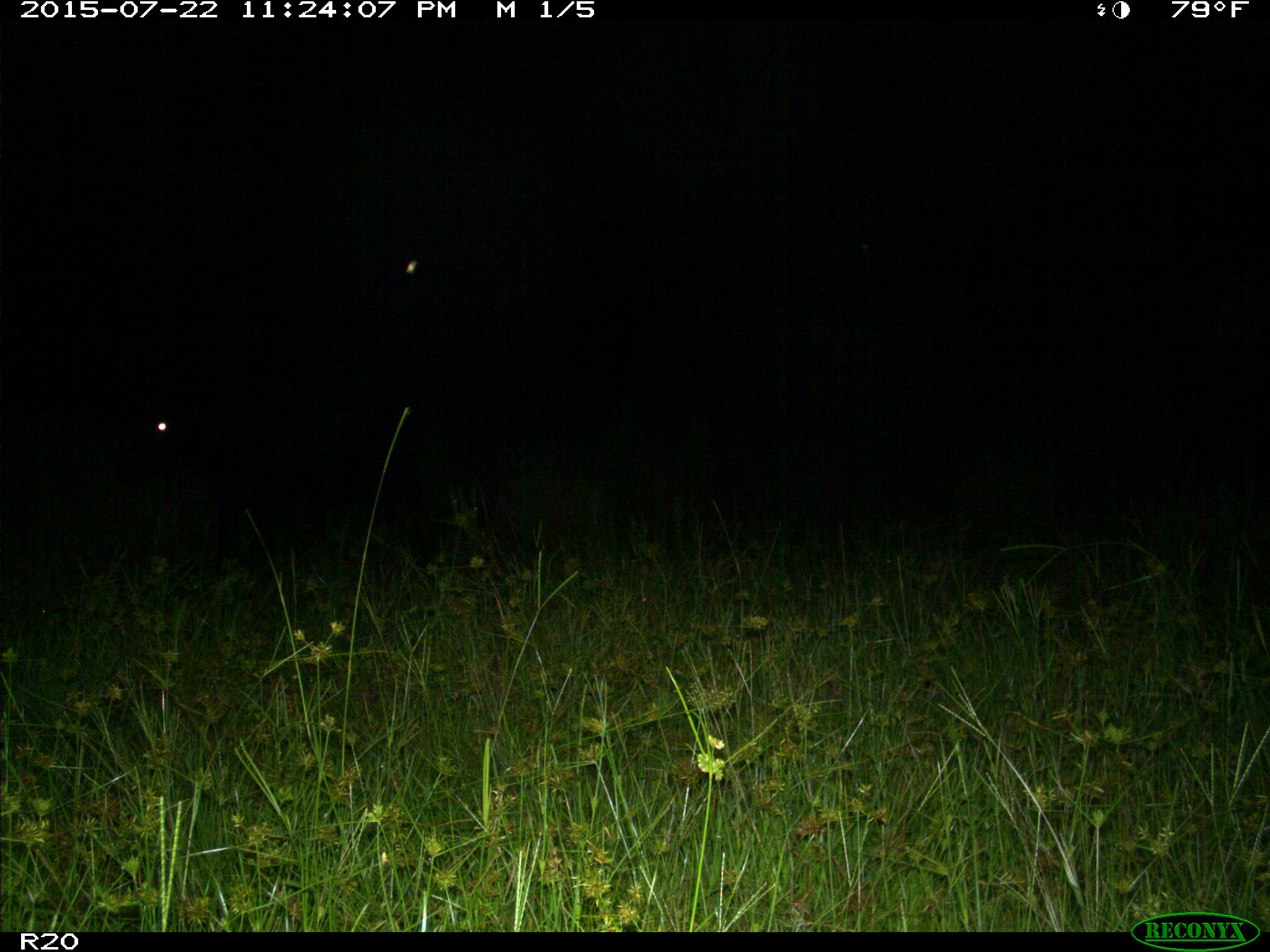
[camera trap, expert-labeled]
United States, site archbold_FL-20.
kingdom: Animalia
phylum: Chordata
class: Mammalia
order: Artiodactyla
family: Bovidae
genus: Bos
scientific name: Bos taurus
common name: domestic cow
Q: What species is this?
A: Bos taurus (domestic cow).